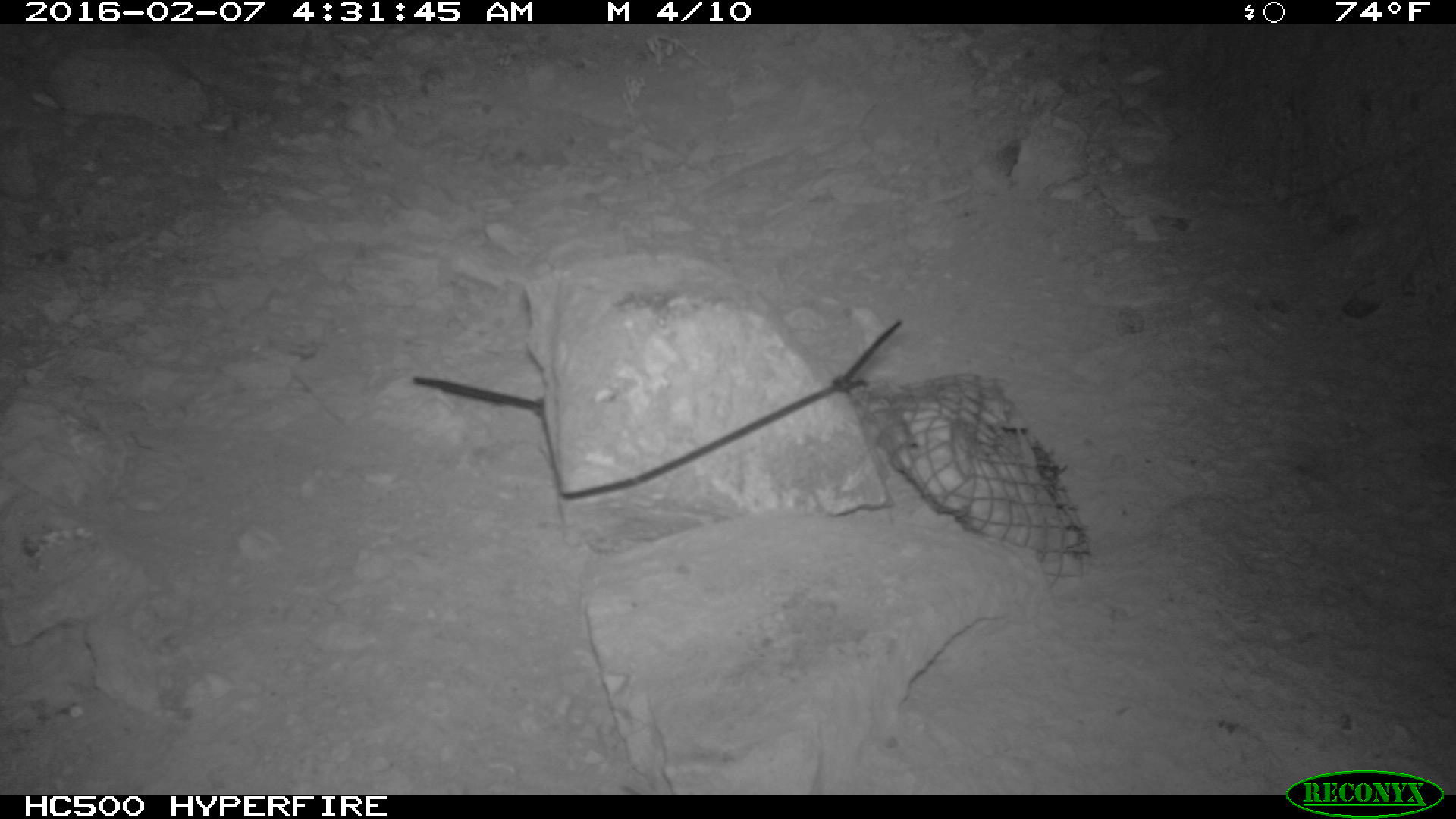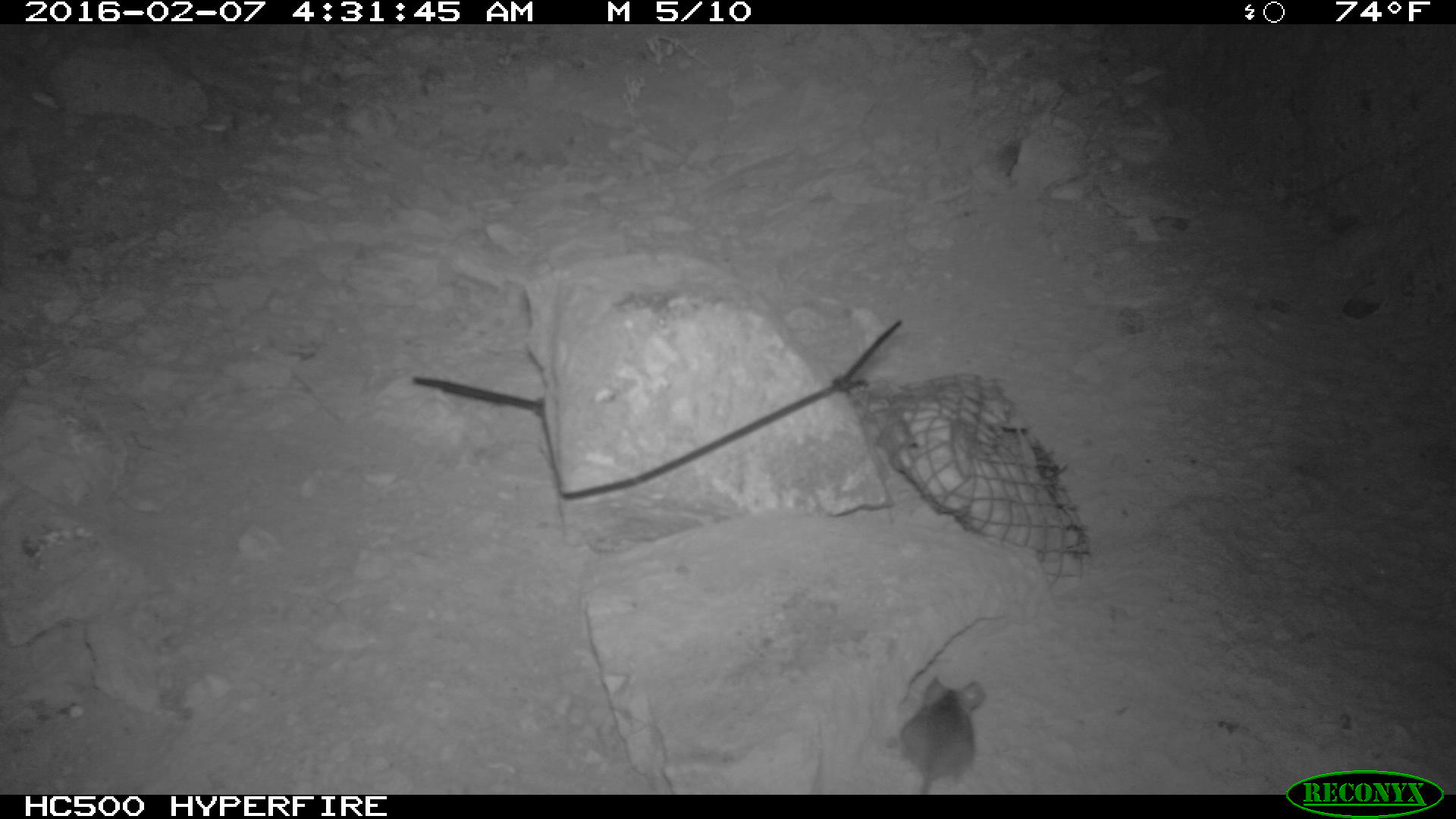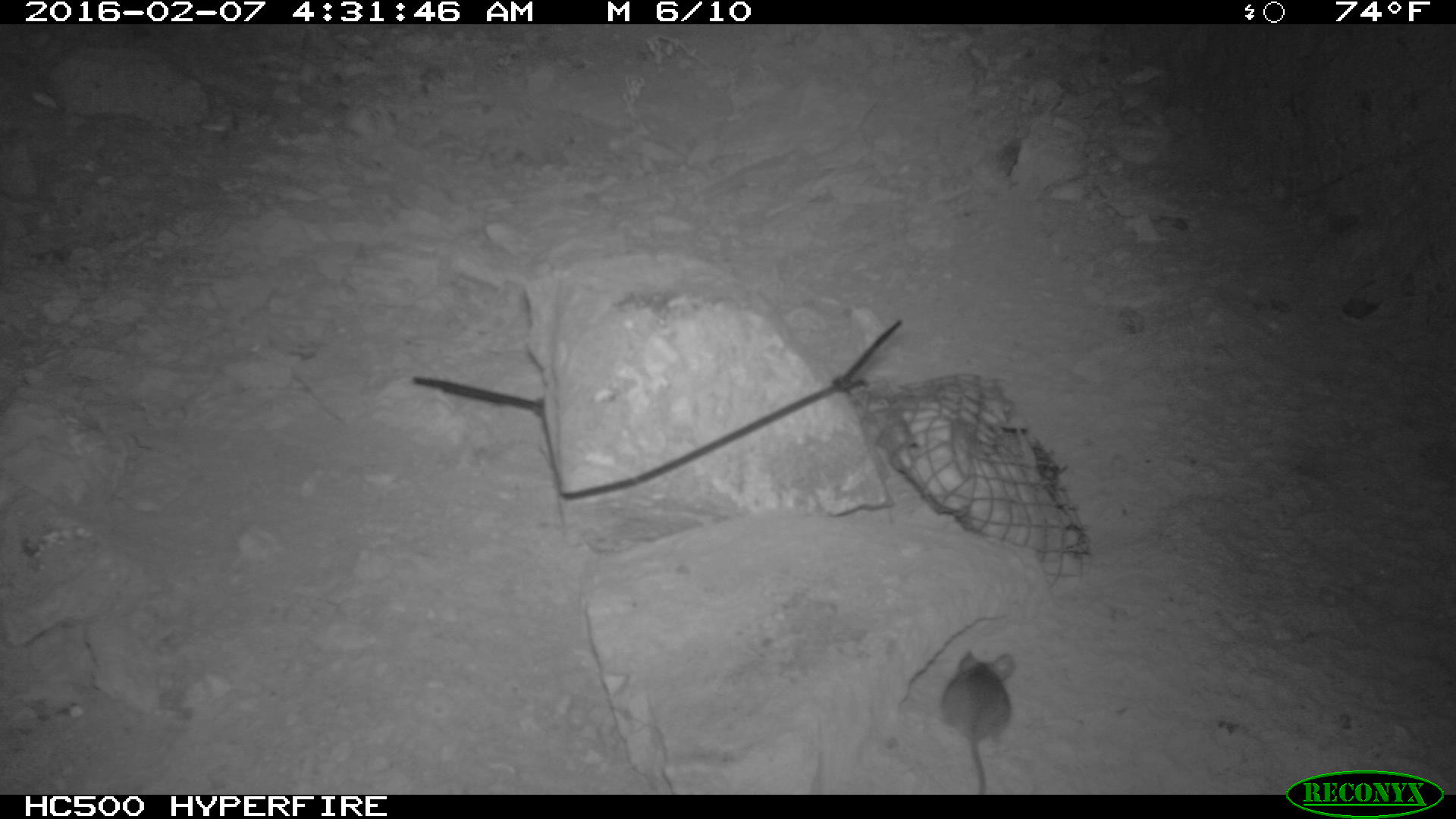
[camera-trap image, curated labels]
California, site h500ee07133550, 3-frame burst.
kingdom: Animalia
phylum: Chordata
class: Mammalia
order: Rodentia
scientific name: Rodentia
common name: rodent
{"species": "rodent (Rodentia)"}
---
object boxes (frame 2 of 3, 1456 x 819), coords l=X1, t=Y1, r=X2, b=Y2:
rodent: l=896, t=676, r=984, b=795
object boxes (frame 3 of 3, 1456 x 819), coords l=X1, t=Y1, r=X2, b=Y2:
rodent: l=940, t=651, r=1015, b=794